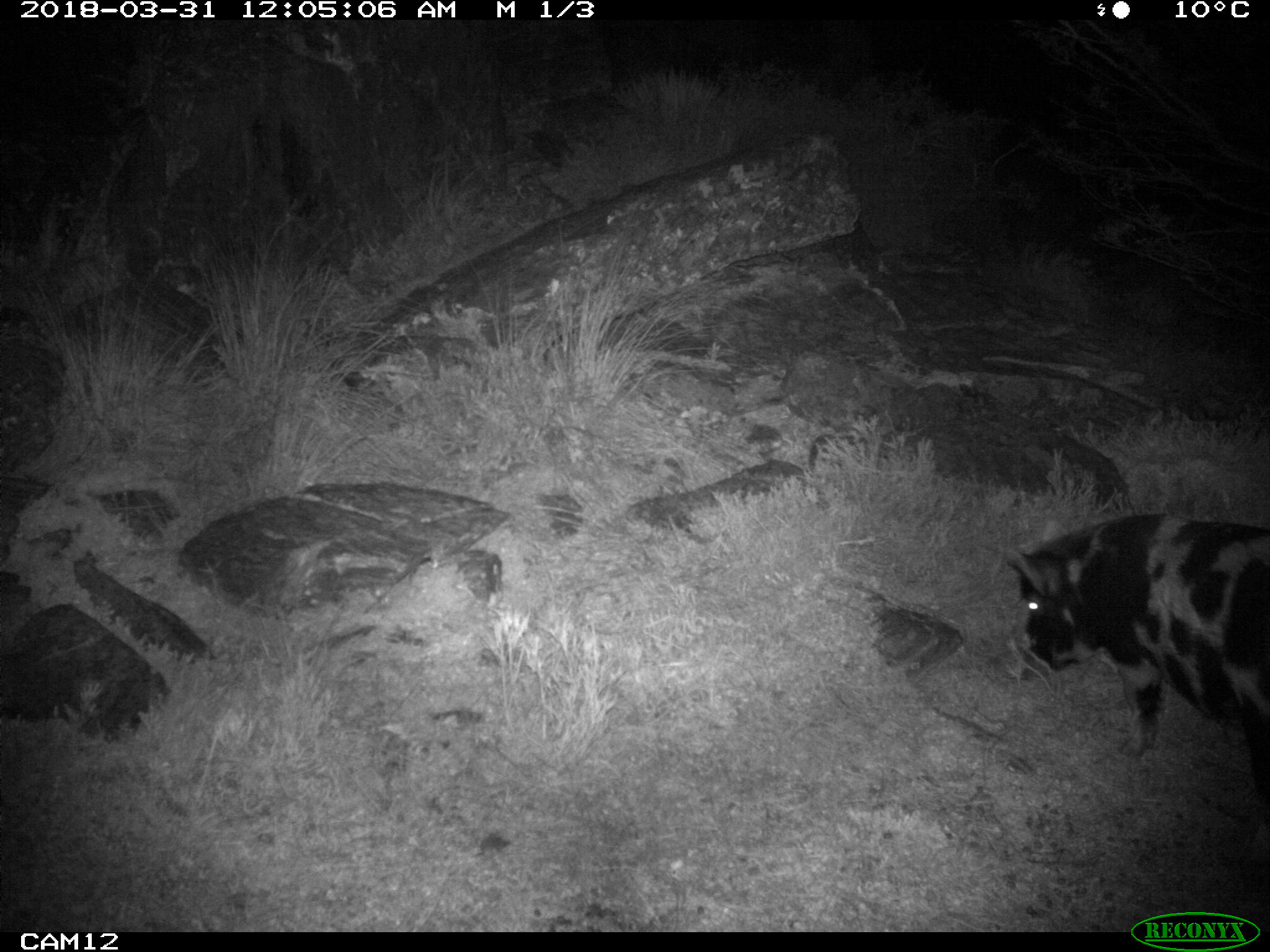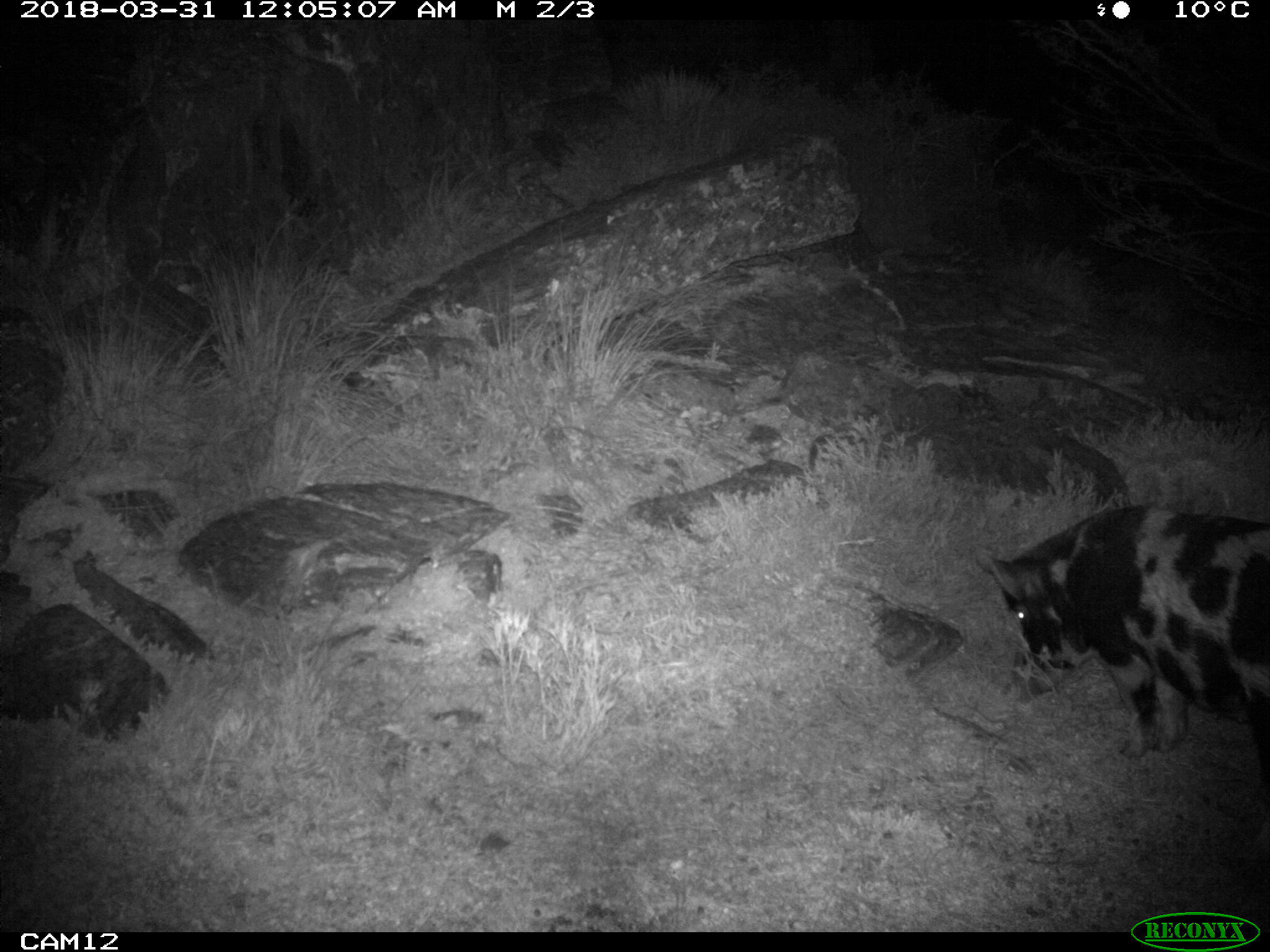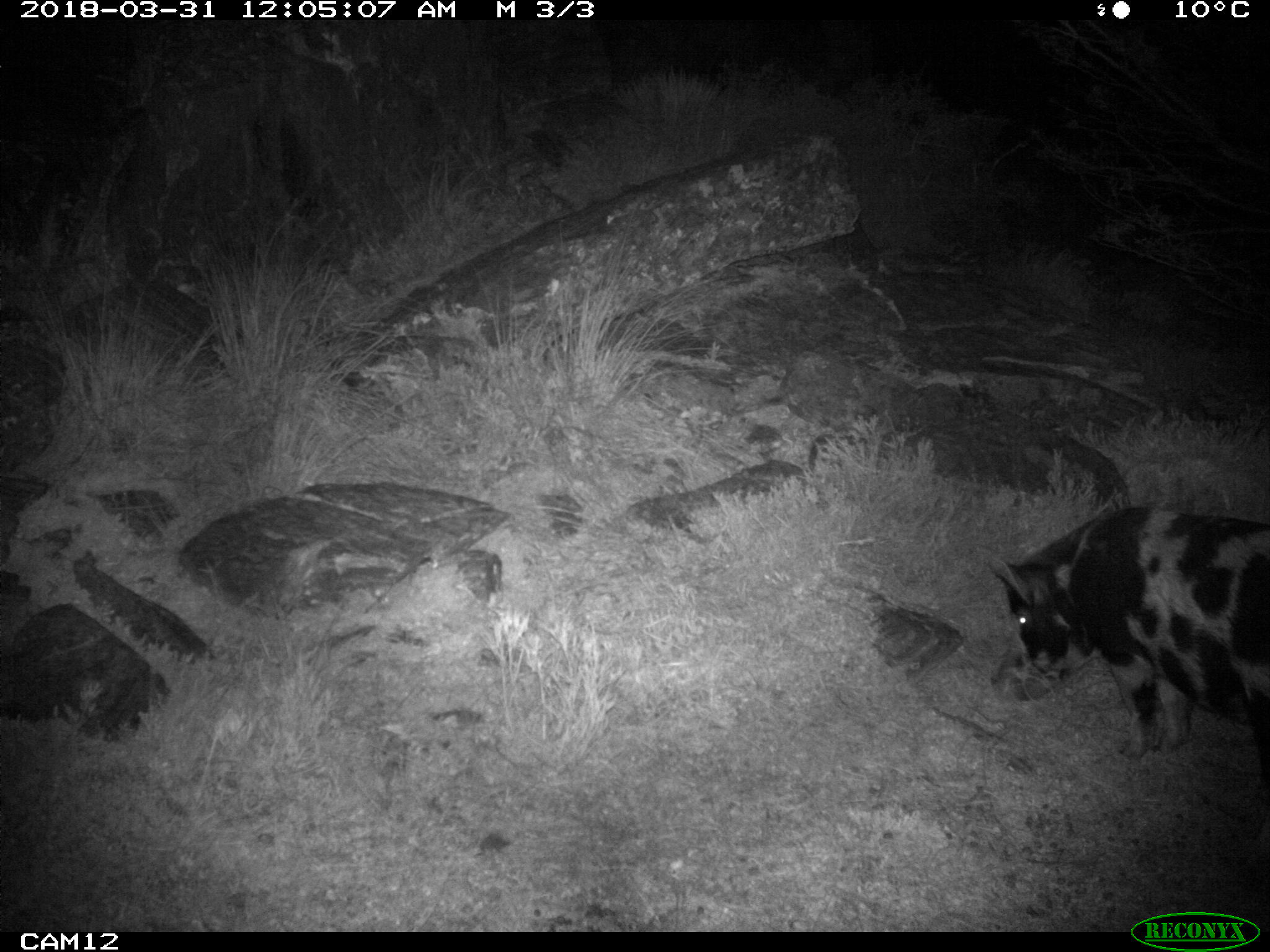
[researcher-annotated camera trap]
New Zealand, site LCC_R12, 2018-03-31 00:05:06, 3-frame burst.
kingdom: Animalia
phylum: Chordata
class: Mammalia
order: Artiodactyla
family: Suidae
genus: Sus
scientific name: Sus scrofa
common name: pig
Pig (Sus scrofa).